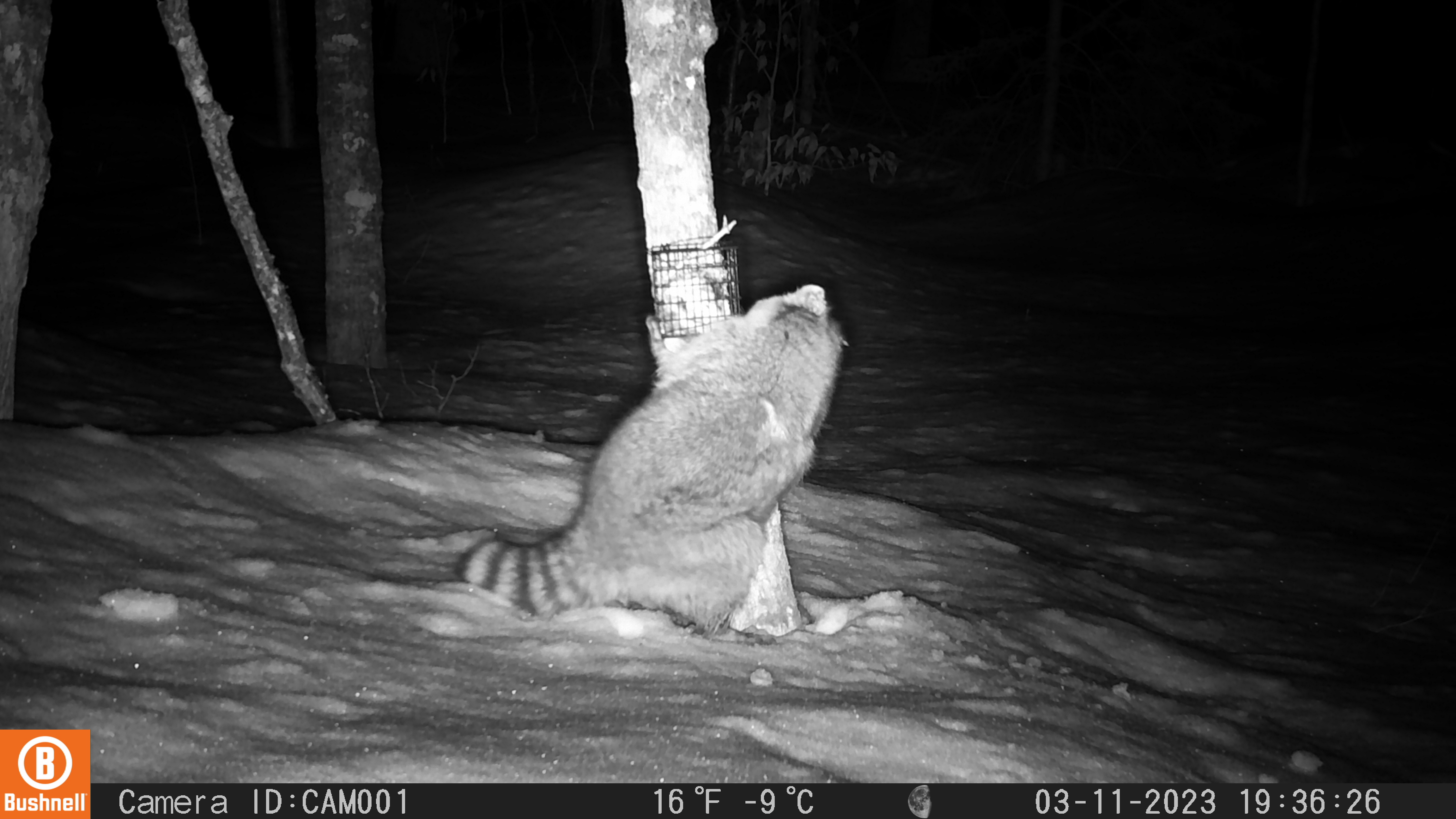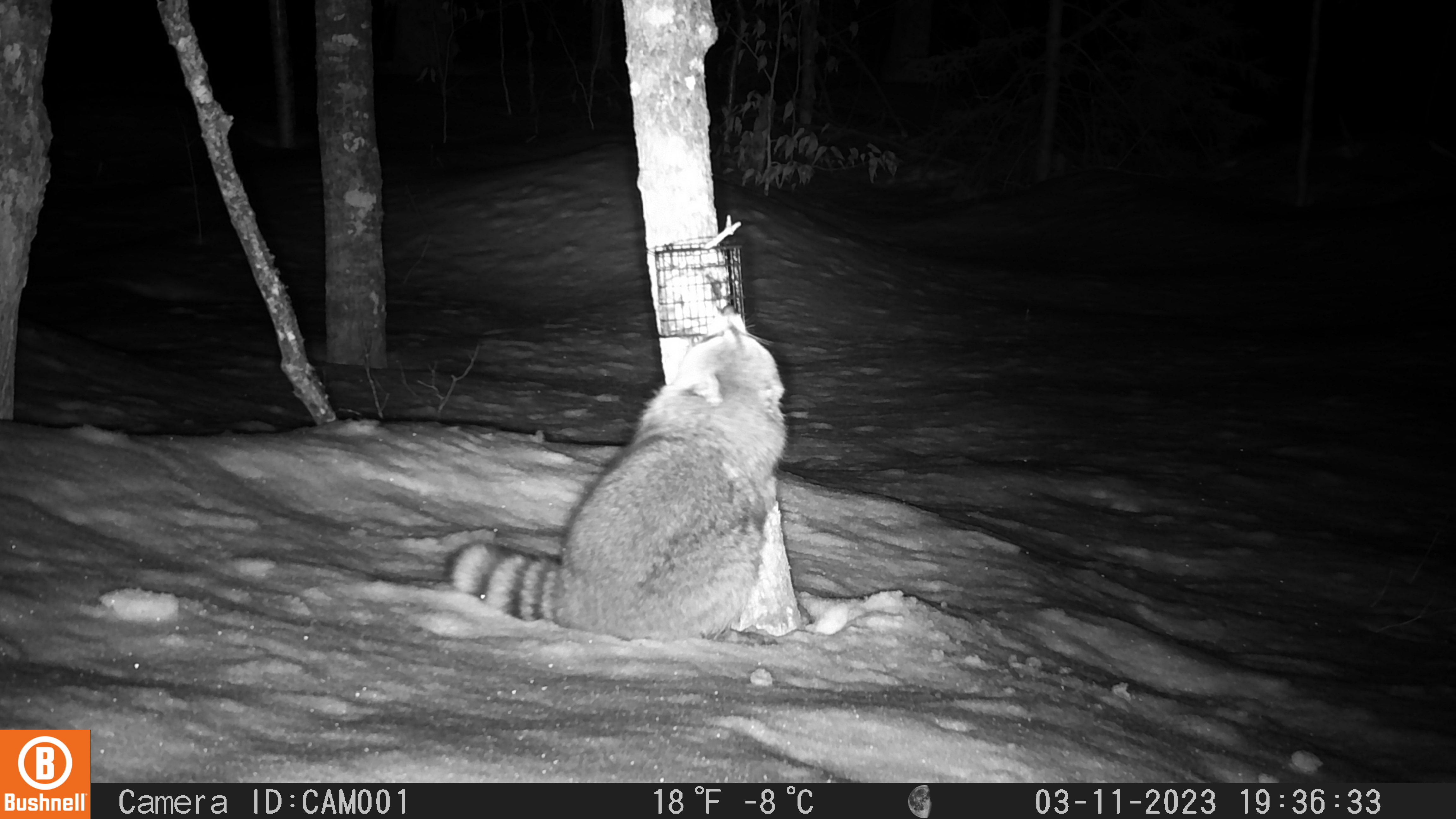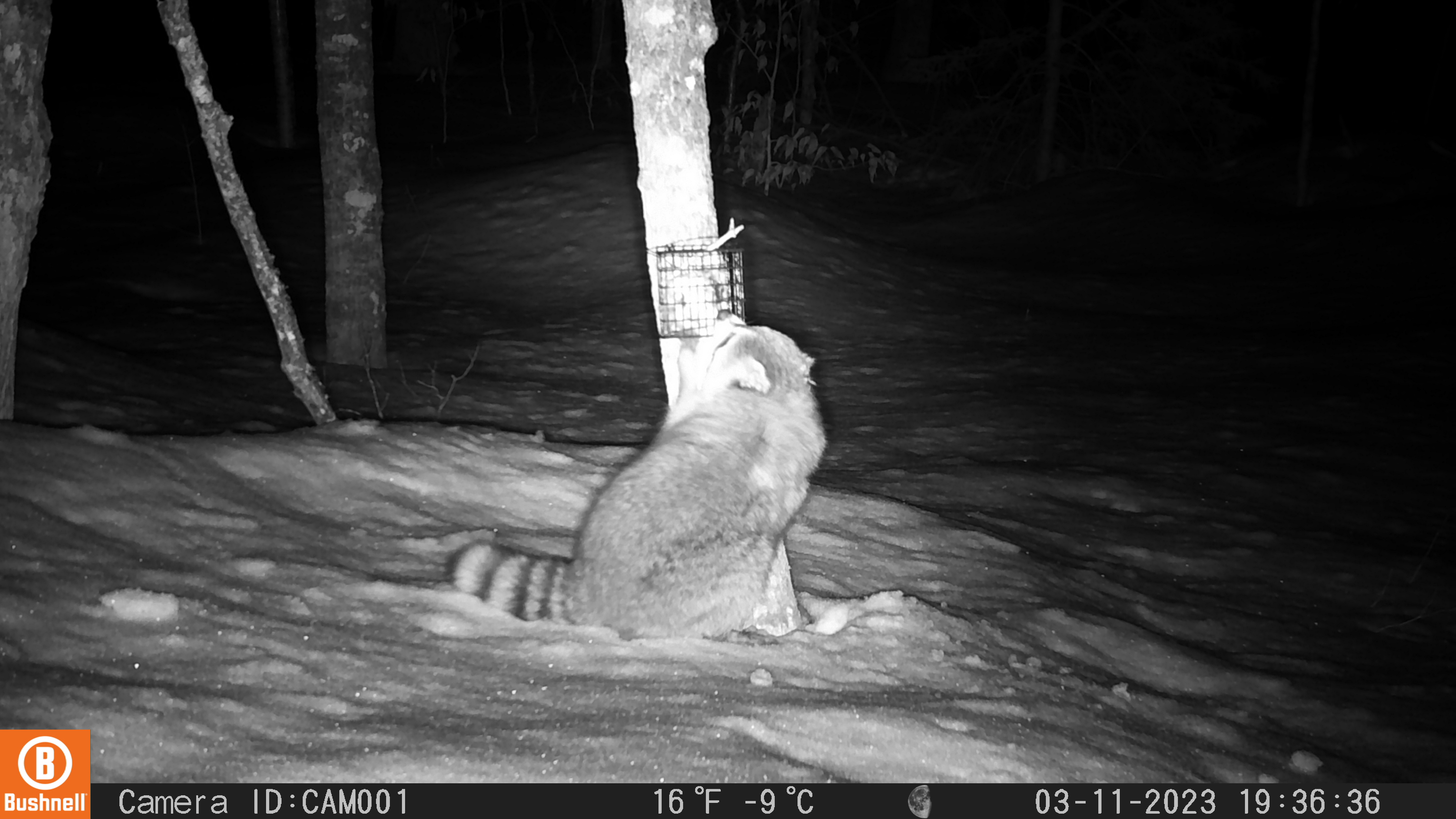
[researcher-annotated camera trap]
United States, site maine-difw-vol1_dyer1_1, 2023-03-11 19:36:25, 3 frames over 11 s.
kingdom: Animalia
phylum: Chordata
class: Mammalia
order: Carnivora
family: Procyonidae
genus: Procyon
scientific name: Procyon lotor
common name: raccoon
Raccoon (Procyon lotor).